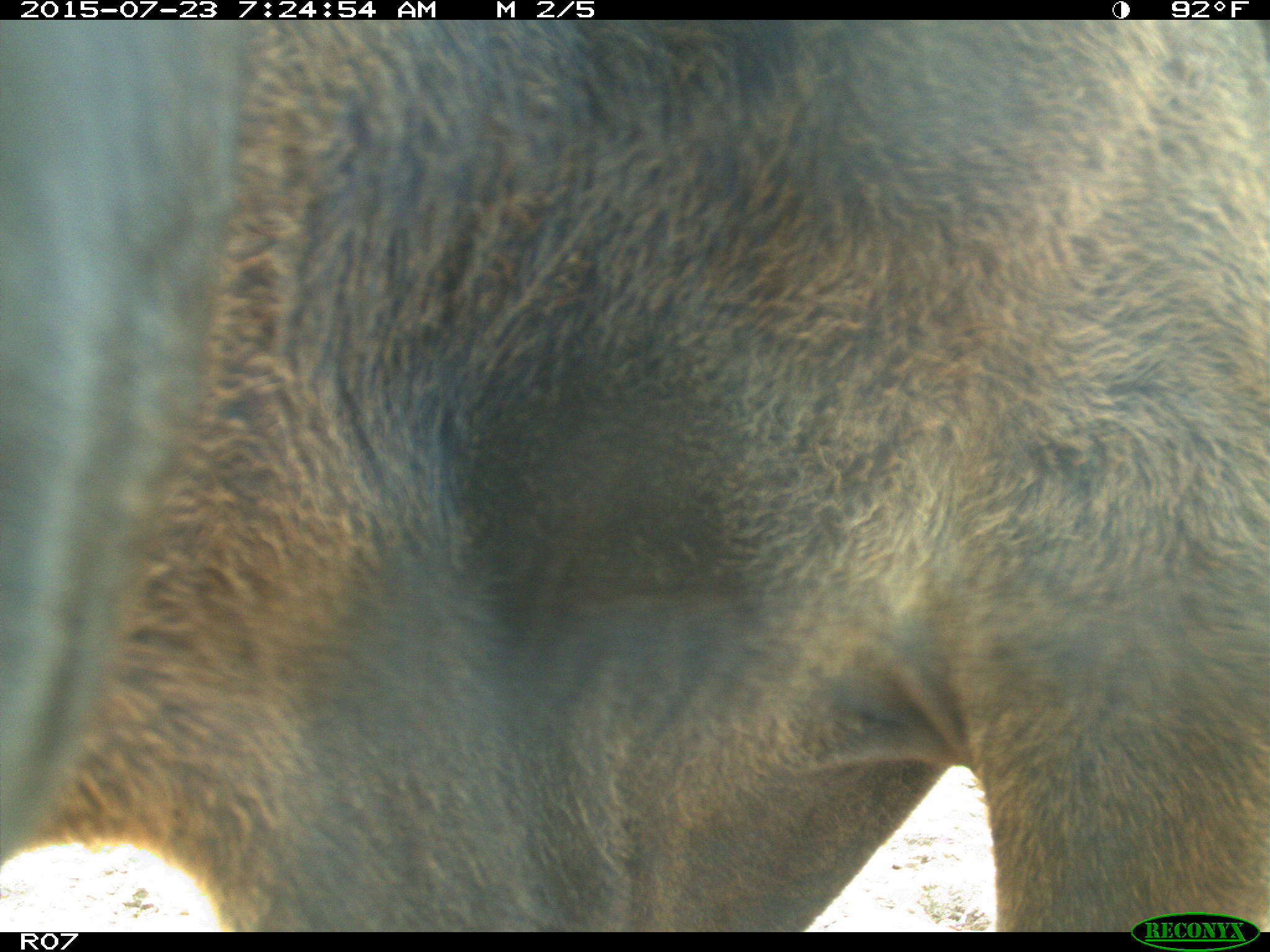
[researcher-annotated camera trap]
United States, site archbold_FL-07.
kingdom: Animalia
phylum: Chordata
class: Mammalia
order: Artiodactyla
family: Bovidae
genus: Bos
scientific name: Bos taurus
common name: domestic cow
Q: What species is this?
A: Bos taurus (domestic cow).